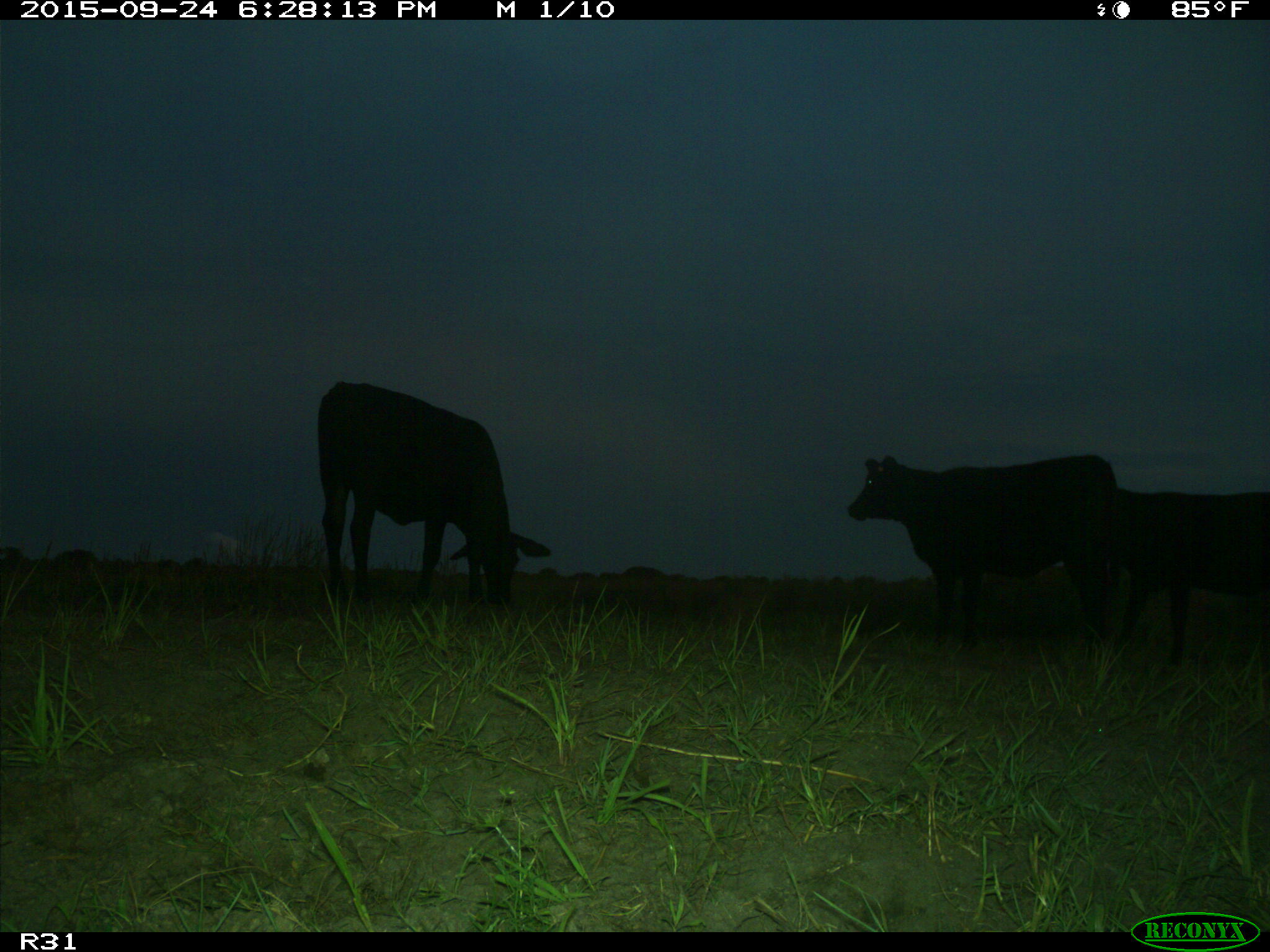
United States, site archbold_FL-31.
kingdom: Animalia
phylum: Chordata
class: Mammalia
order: Artiodactyla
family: Bovidae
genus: Bos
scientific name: Bos taurus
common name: domestic cow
Bos taurus (domestic cow).